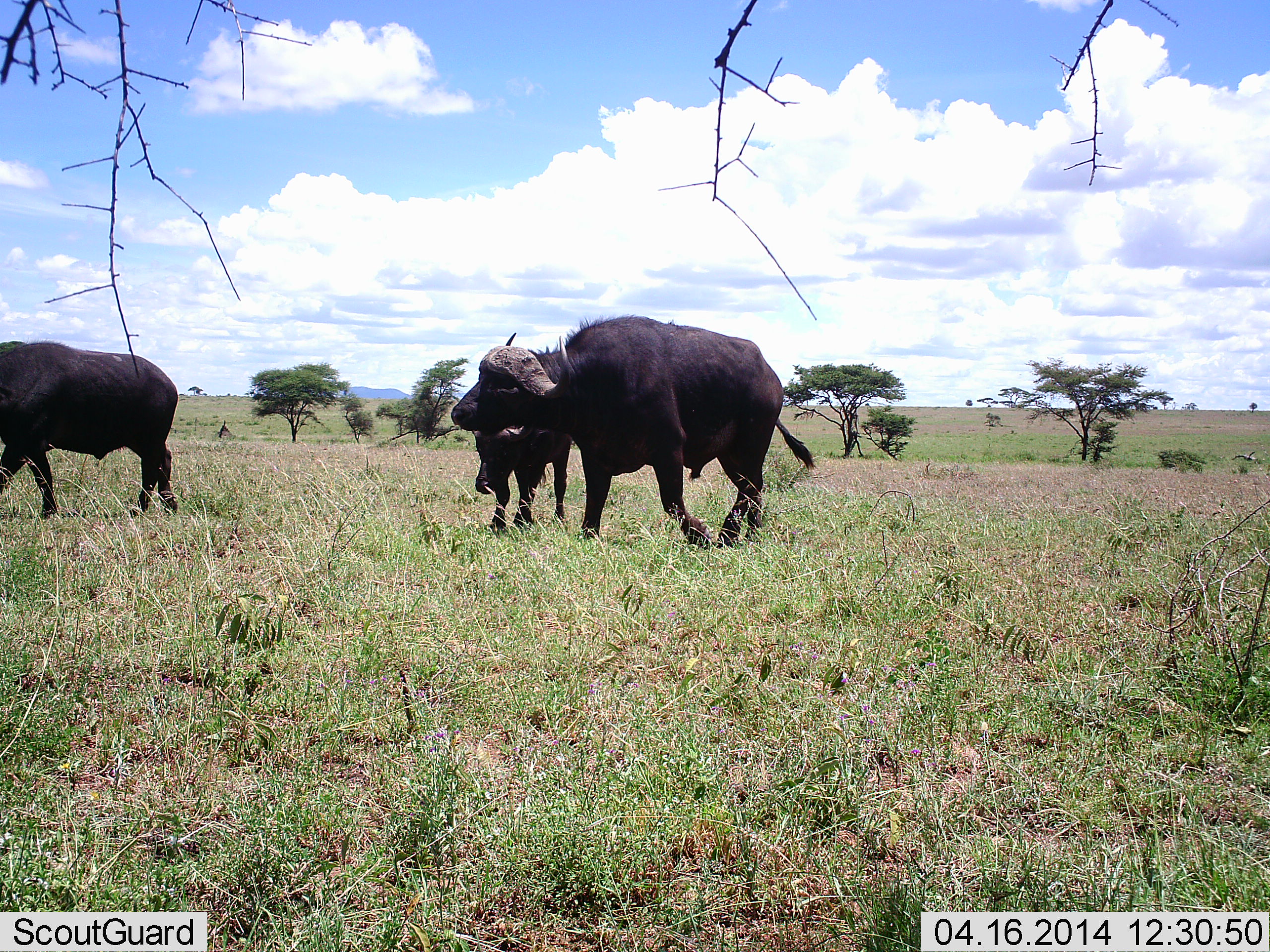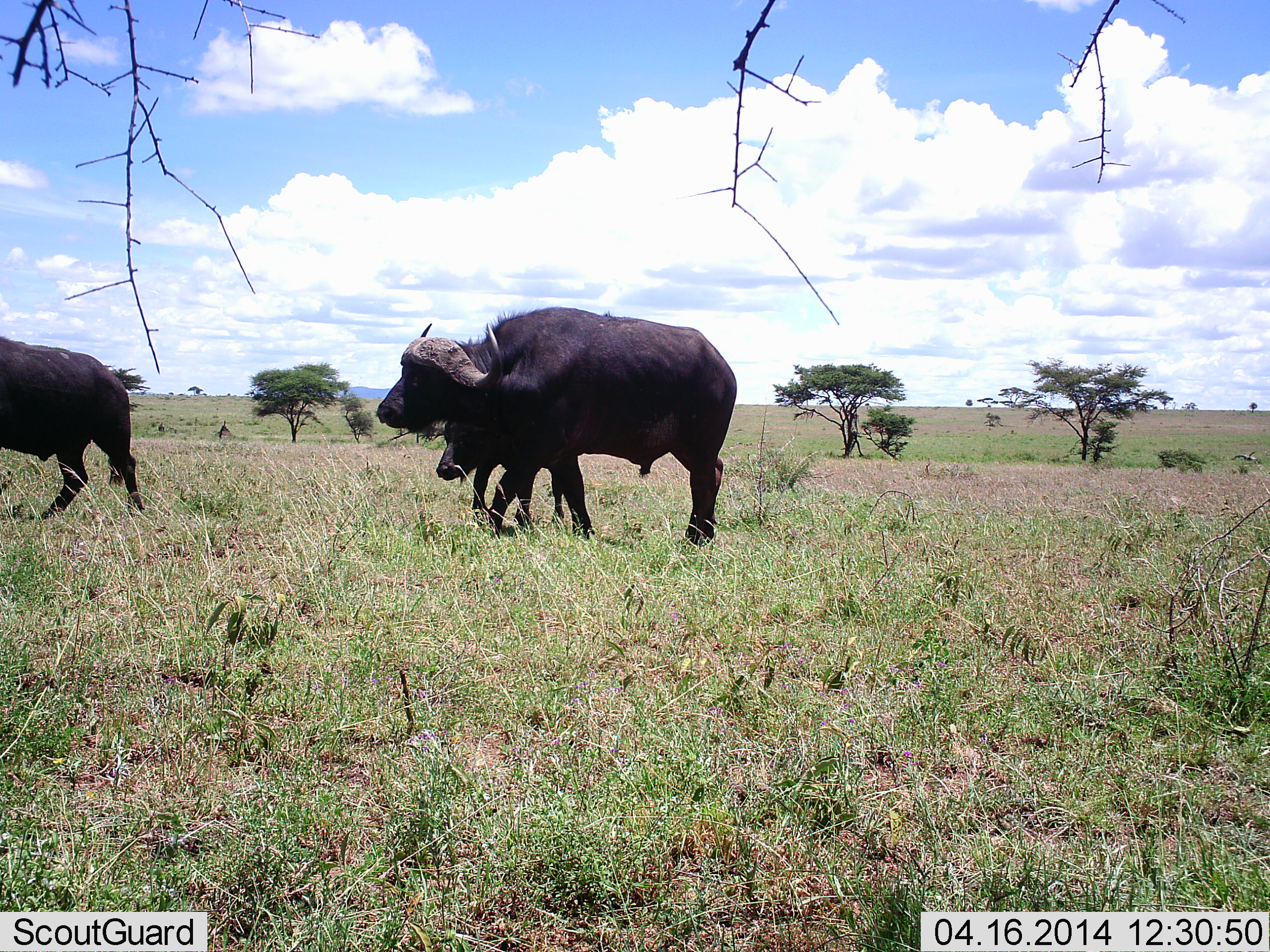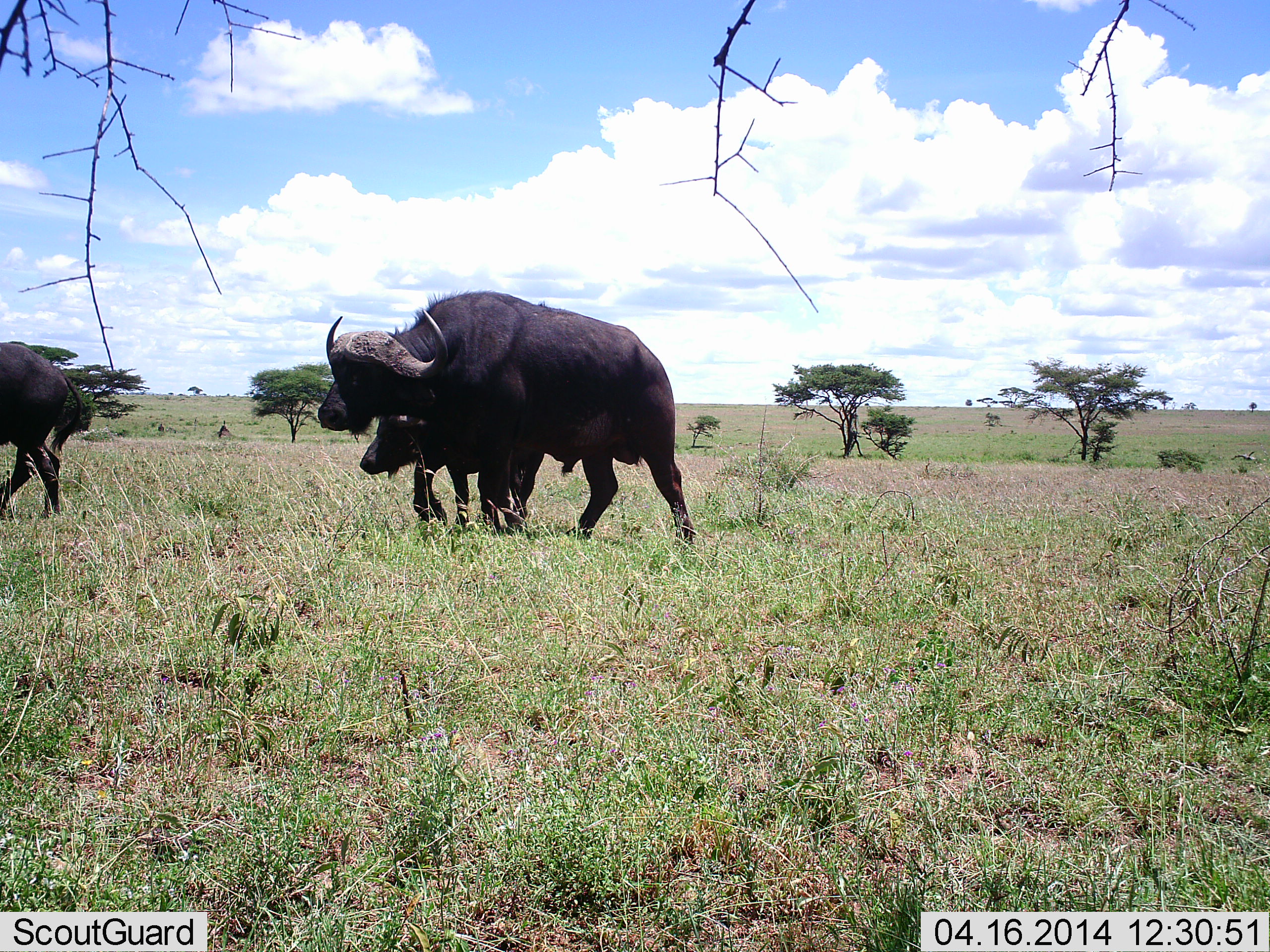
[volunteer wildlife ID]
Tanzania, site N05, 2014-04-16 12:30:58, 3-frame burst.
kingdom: Animalia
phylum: Chordata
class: Mammalia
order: Artiodactyla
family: Bovidae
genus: Syncerus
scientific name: Syncerus caffer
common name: cape buffalo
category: buffalo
Buffalo (cape buffalo) (Syncerus caffer), count 3. Behavior (volunteer vote fractions): standing 10%, resting 0%, moving 90%, interacting 0%. Young present (vote fraction): 50%. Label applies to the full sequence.